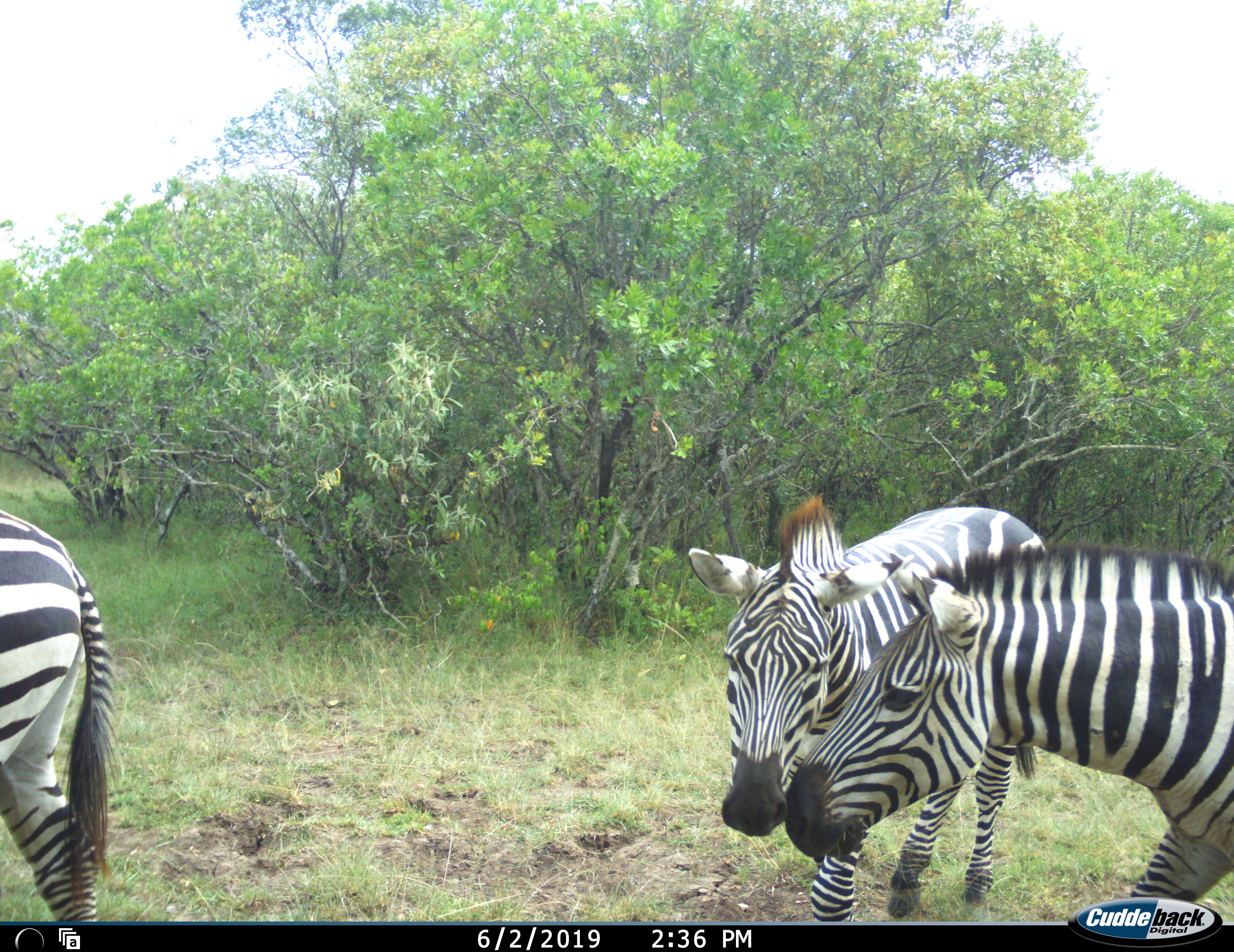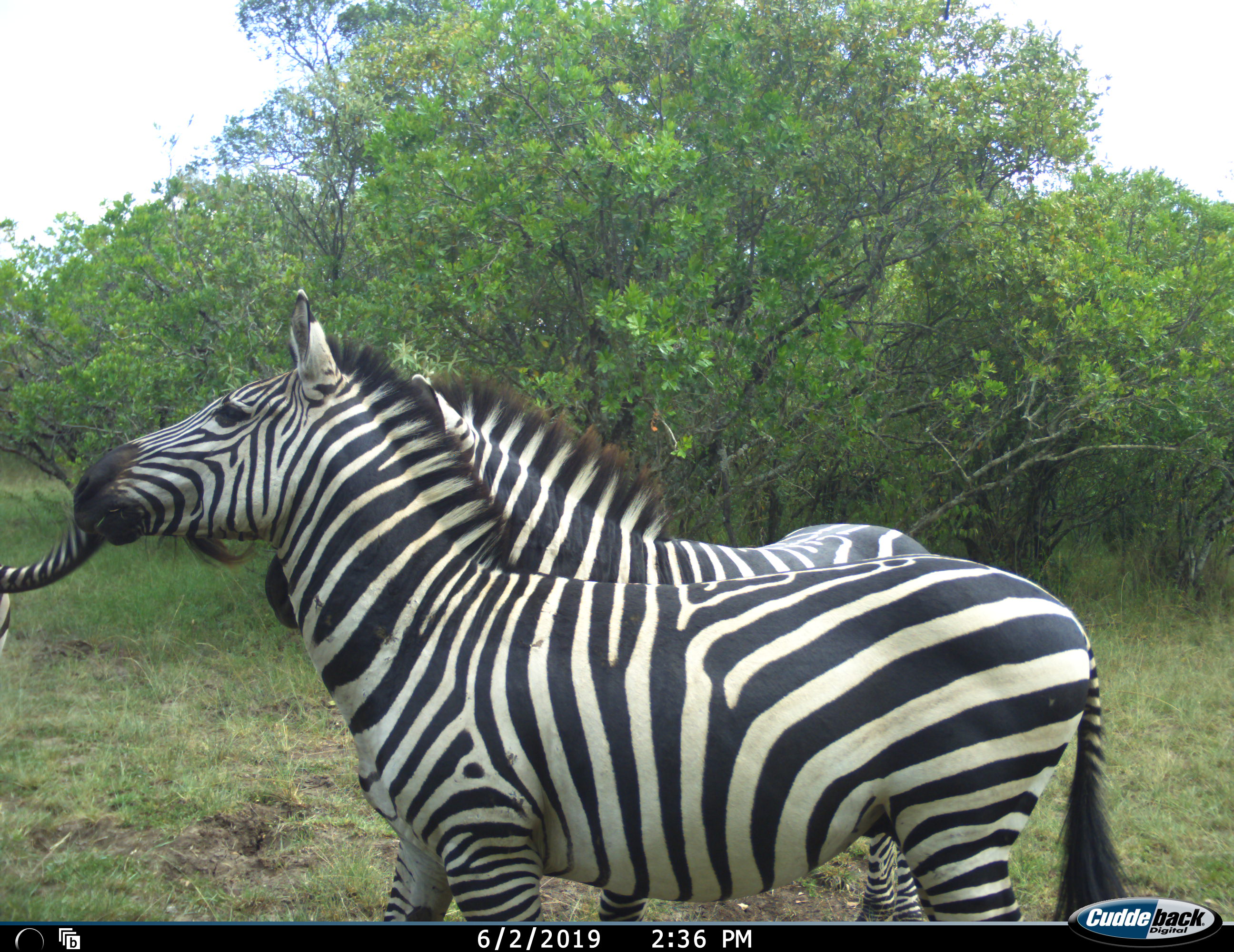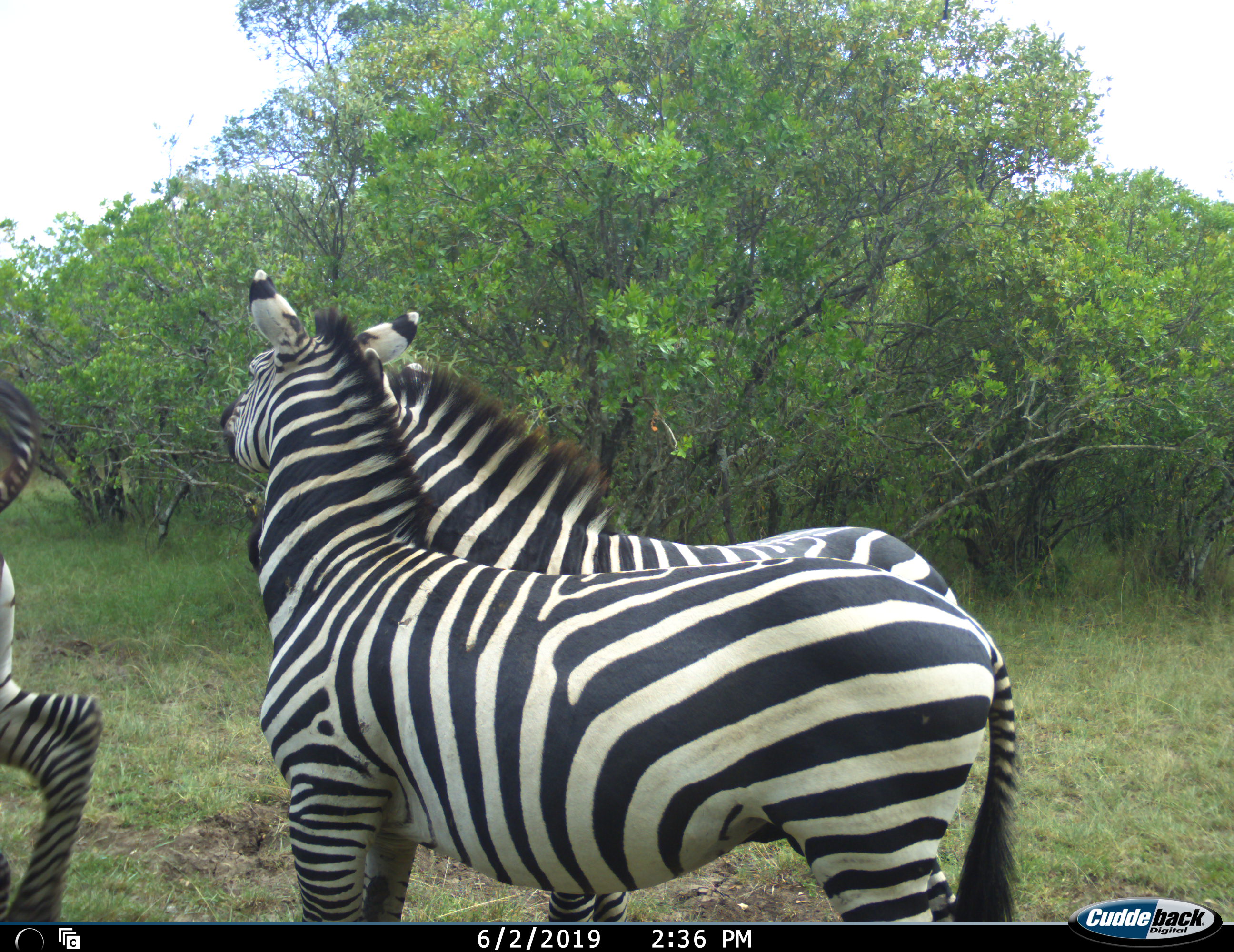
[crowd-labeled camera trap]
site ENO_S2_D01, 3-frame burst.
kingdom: Animalia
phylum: Chordata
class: Mammalia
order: Perissodactyla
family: Equidae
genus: Equus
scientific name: Equus quagga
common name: plains zebra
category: zebraplains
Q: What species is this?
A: Zebraplains (plains zebra) (Equus quagga).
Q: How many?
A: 3.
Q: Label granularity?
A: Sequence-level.